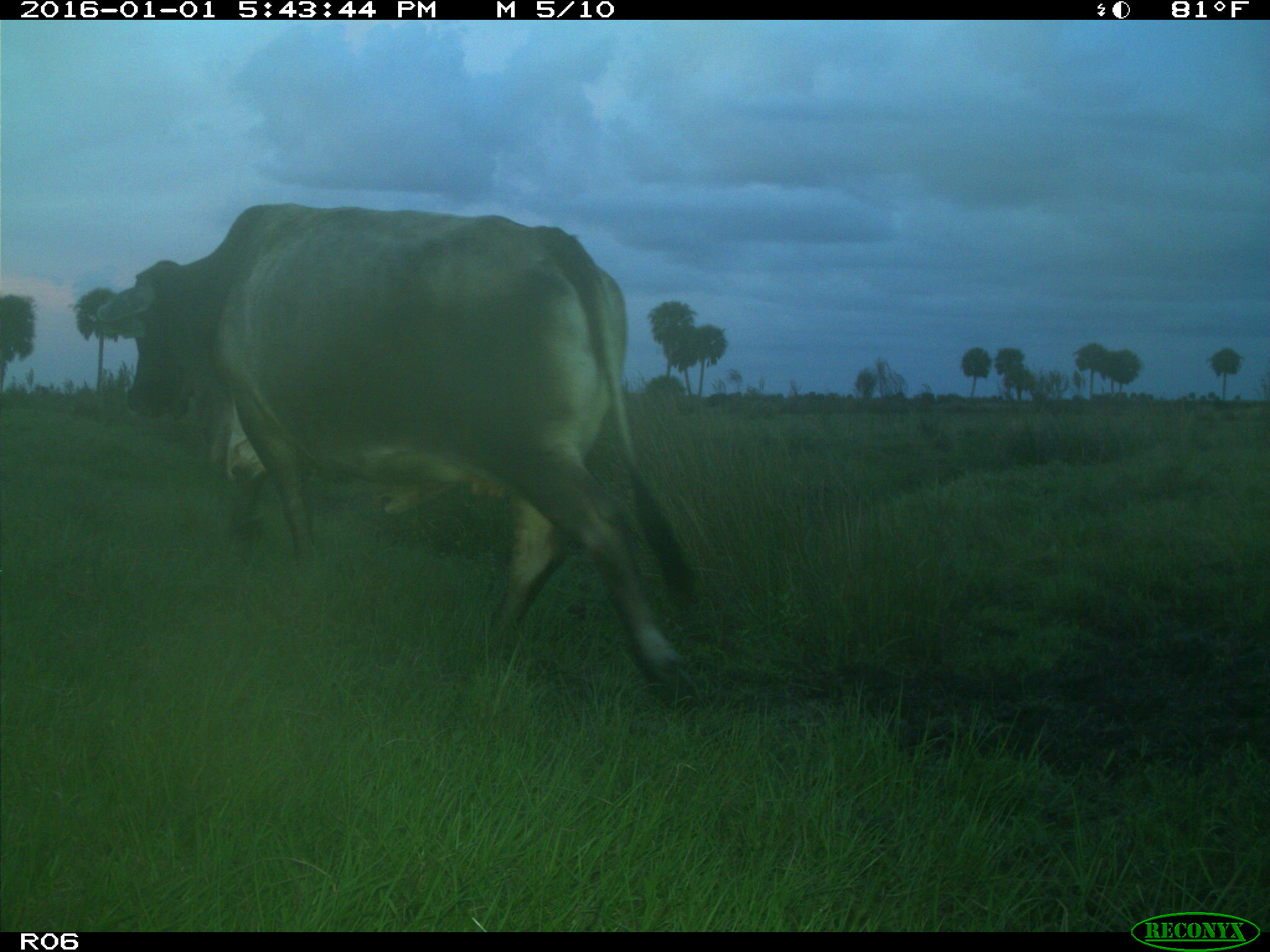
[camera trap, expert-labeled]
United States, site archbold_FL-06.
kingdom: Animalia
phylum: Chordata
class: Mammalia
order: Artiodactyla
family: Bovidae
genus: Bos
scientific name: Bos taurus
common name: domestic cow